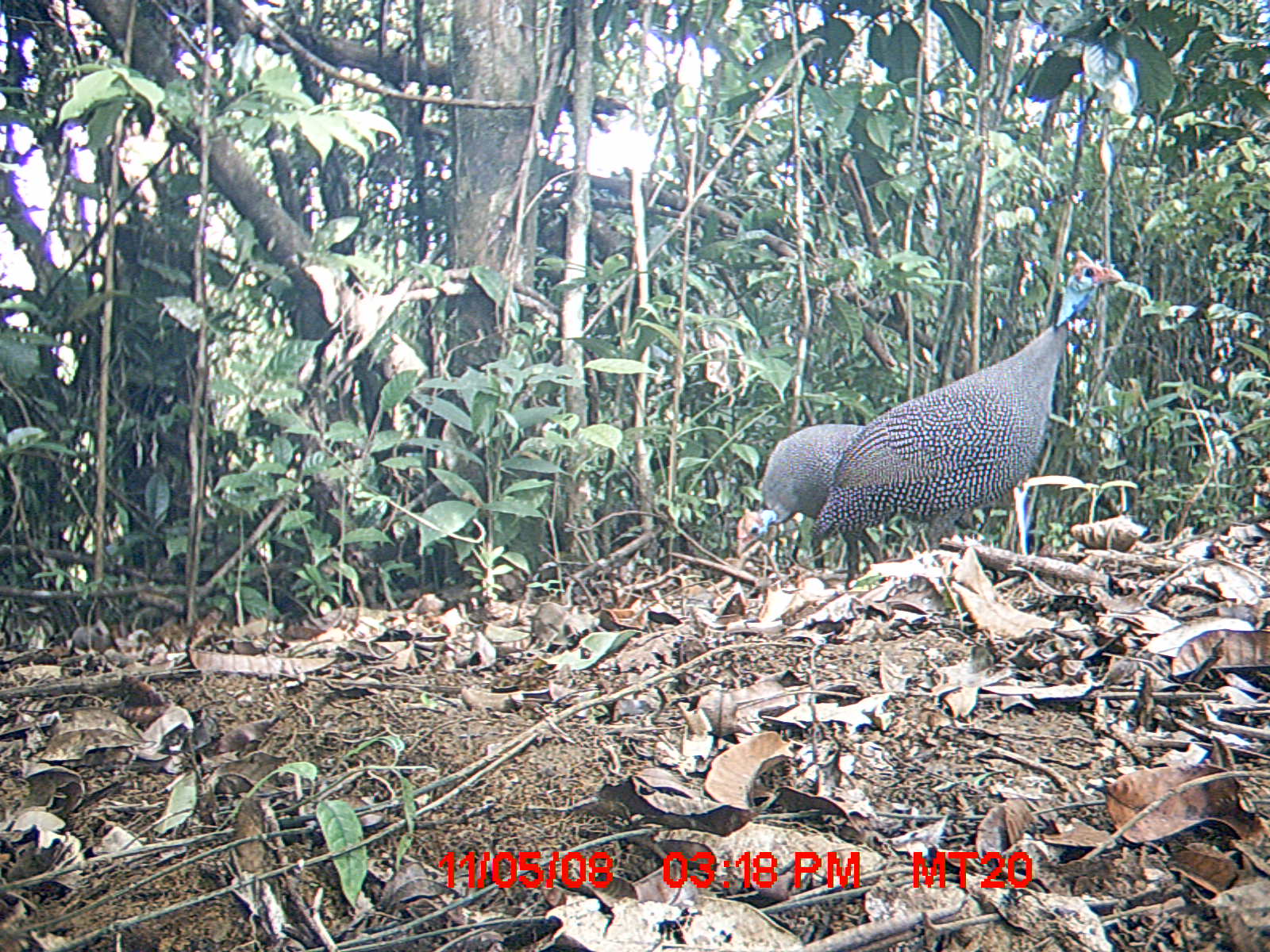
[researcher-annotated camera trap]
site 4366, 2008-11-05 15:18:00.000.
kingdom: Animalia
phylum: Chordata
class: Aves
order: Galliformes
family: Numididae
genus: Numida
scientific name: Numida meleagris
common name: helmeted guineafowl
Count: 2.